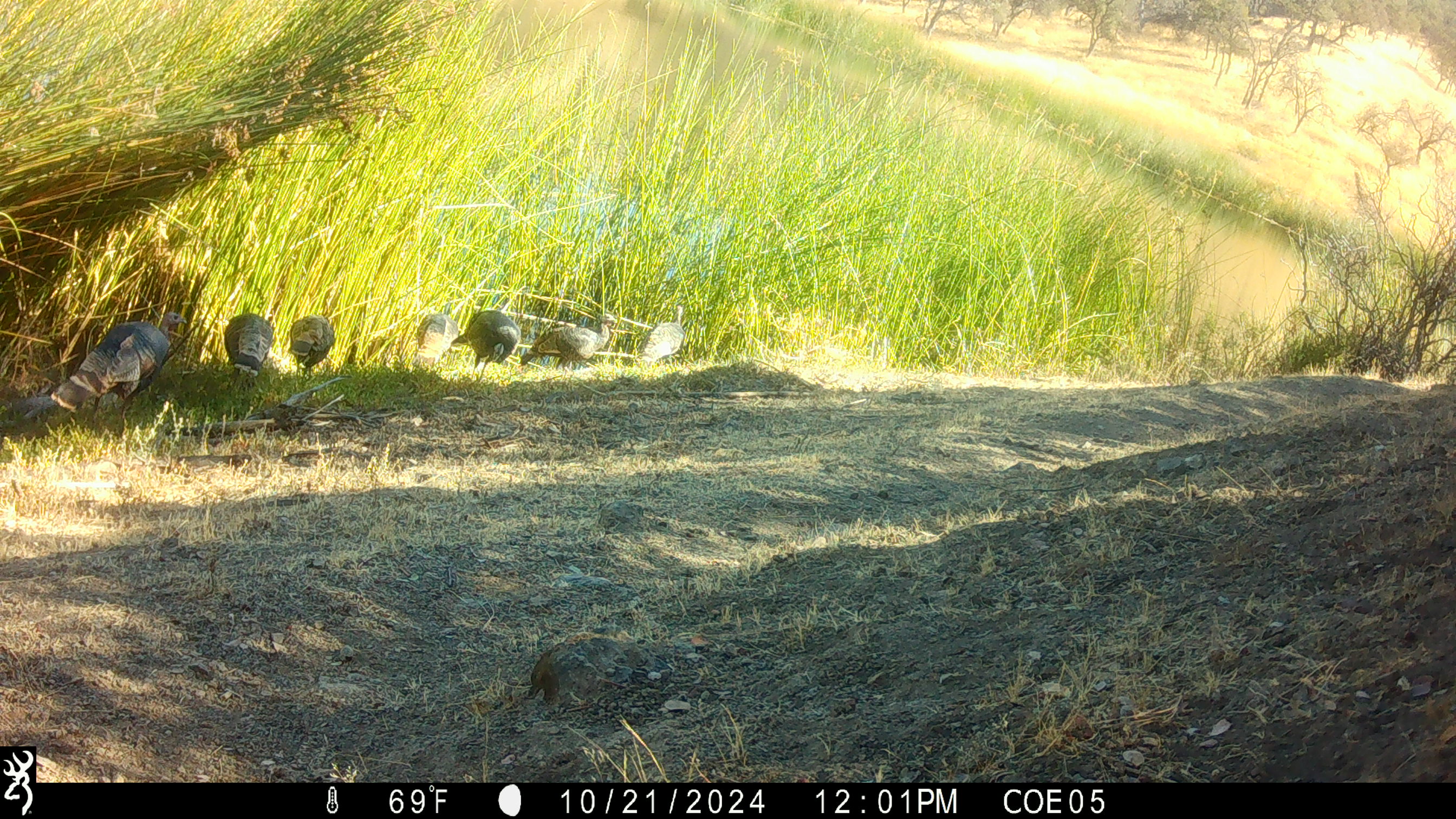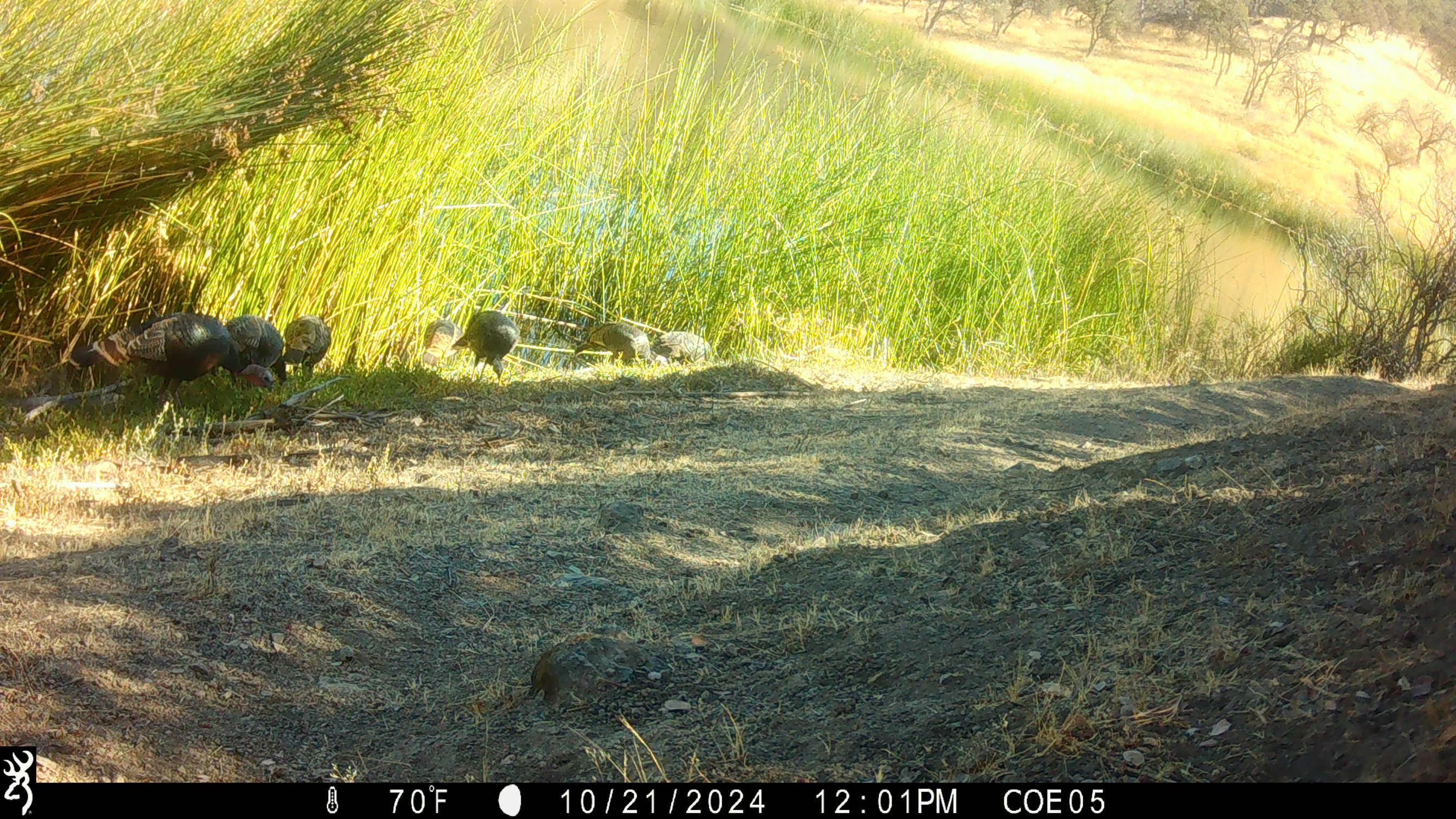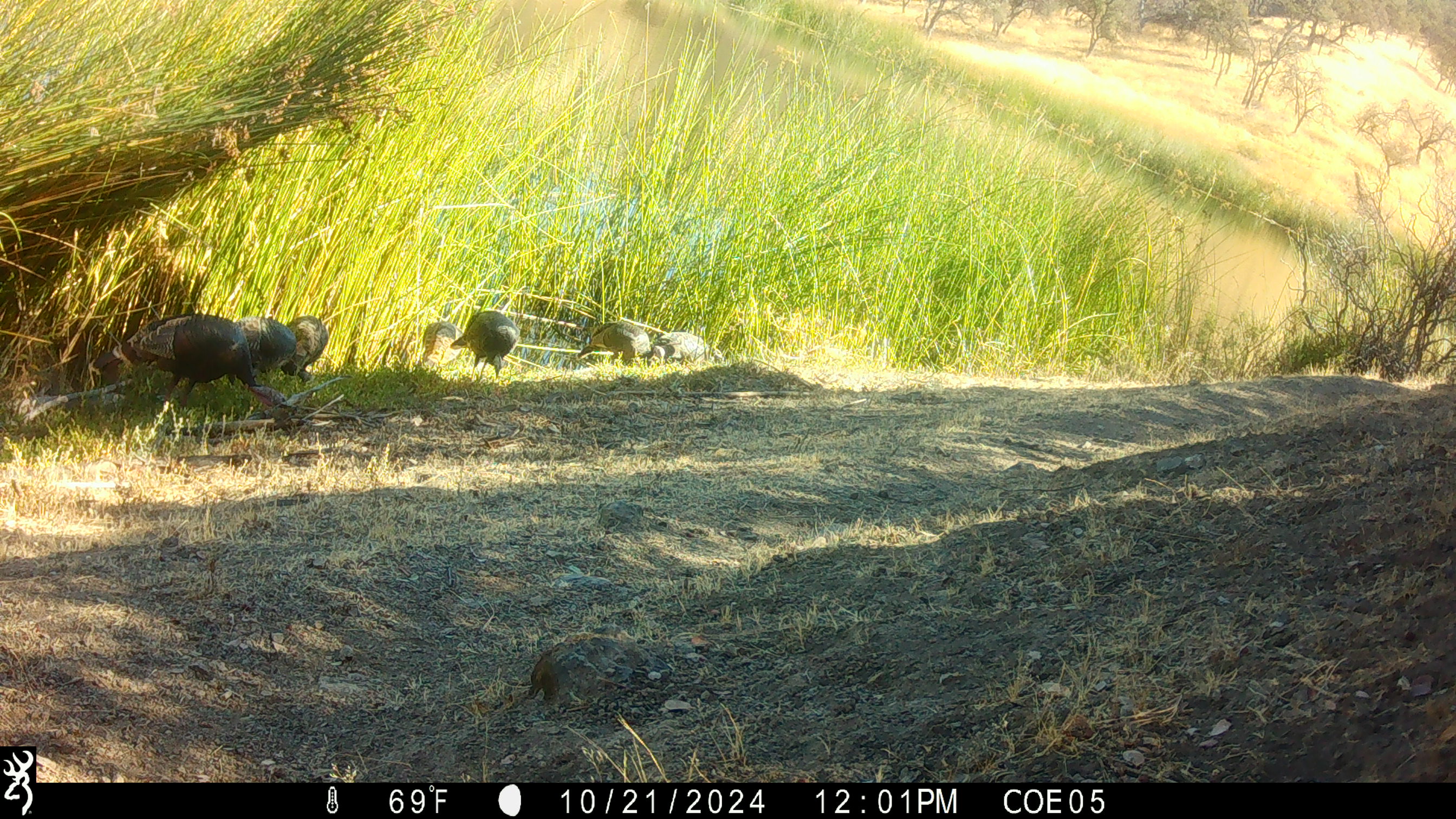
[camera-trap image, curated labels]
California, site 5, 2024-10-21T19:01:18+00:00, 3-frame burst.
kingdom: Animalia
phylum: Chordata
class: Aves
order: Galliformes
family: Phasianidae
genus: Meleagris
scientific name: Meleagris gallopavo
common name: turkey